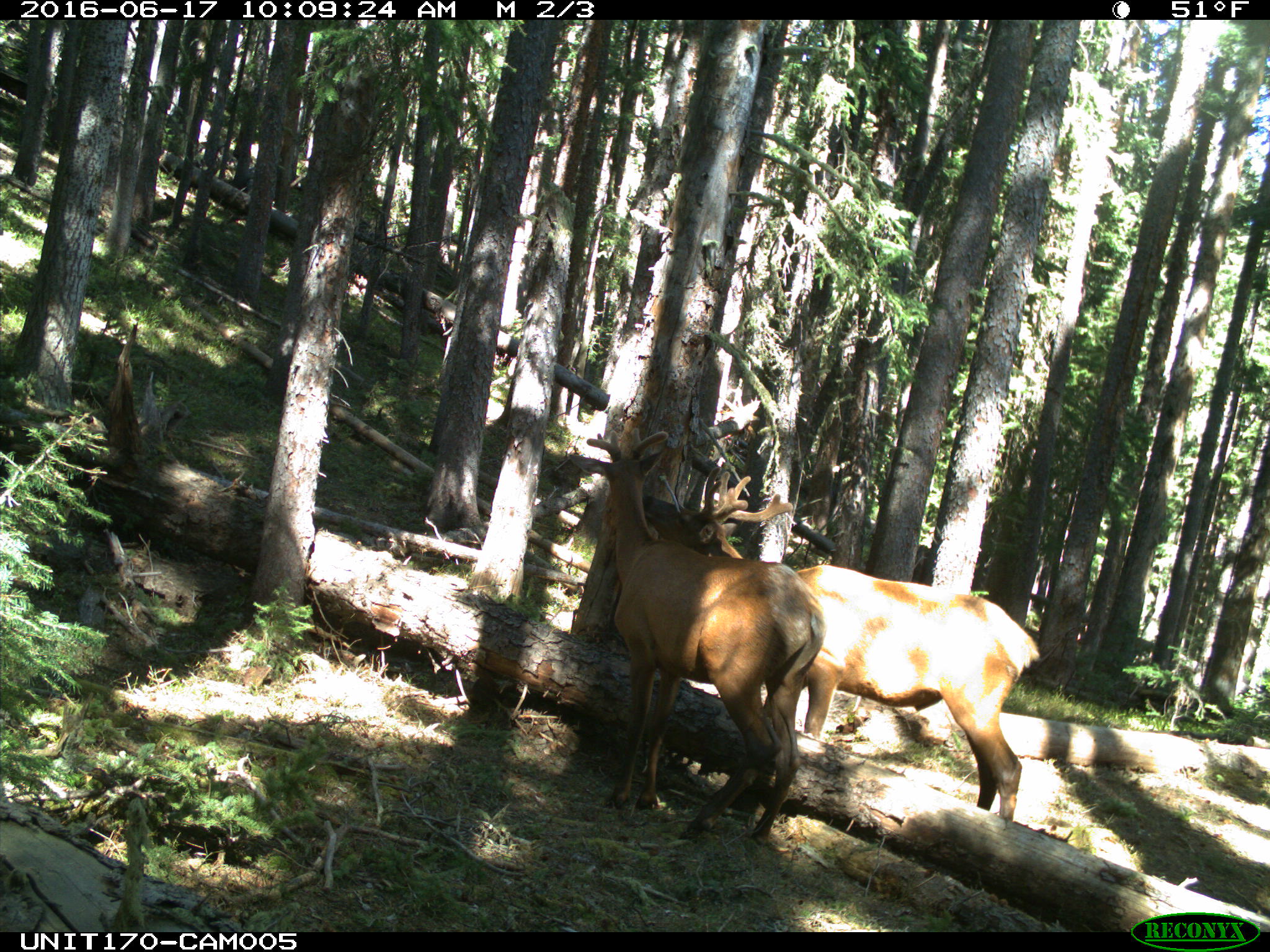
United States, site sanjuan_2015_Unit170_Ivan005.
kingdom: Animalia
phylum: Chordata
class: Mammalia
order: Artiodactyla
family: Cervidae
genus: Cervus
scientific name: Cervus elaphus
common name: red deer